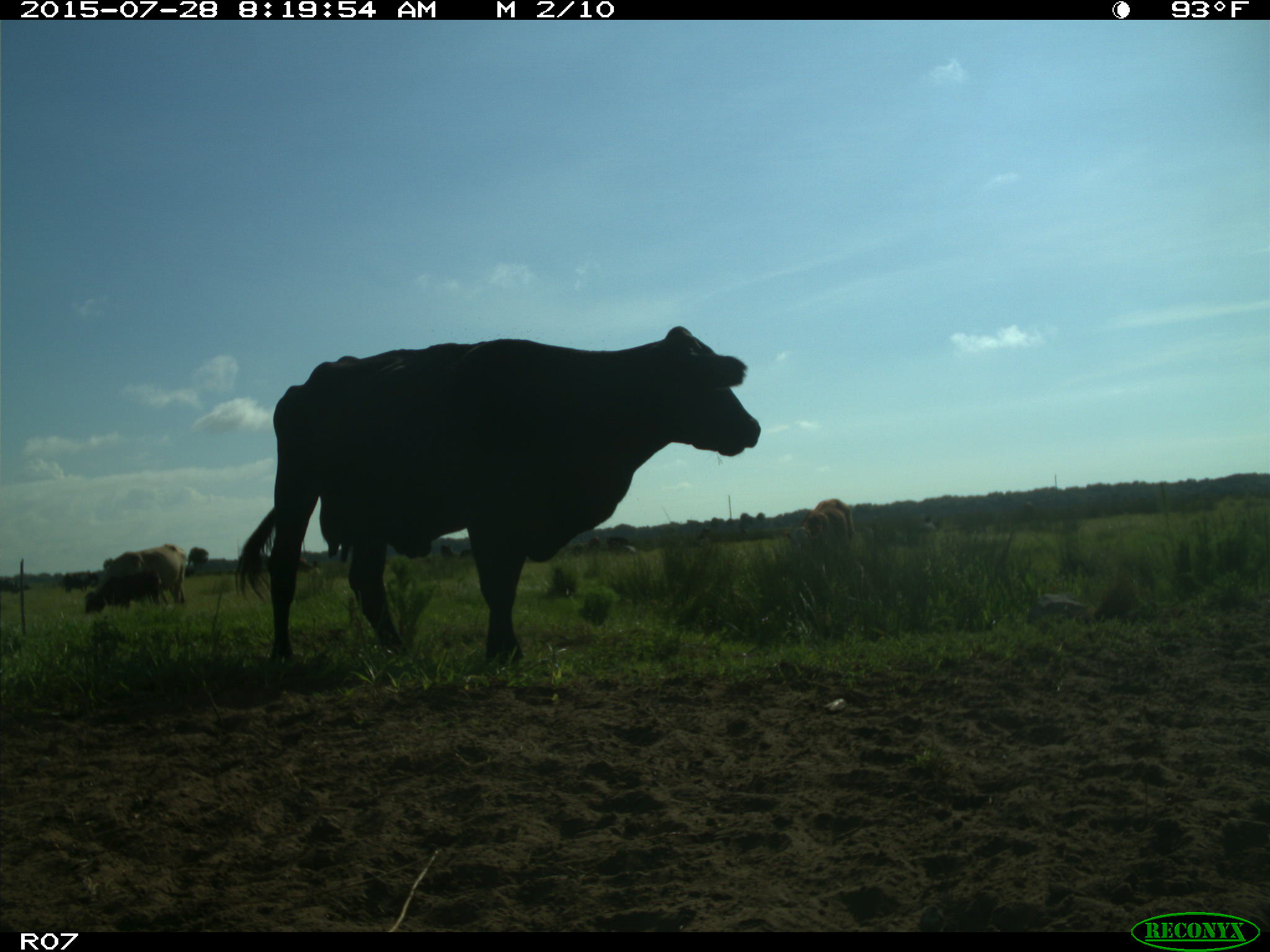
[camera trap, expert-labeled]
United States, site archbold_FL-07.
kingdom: Animalia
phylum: Chordata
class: Mammalia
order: Artiodactyla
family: Bovidae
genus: Bos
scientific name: Bos taurus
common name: domestic cow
Bos taurus (domestic cow).